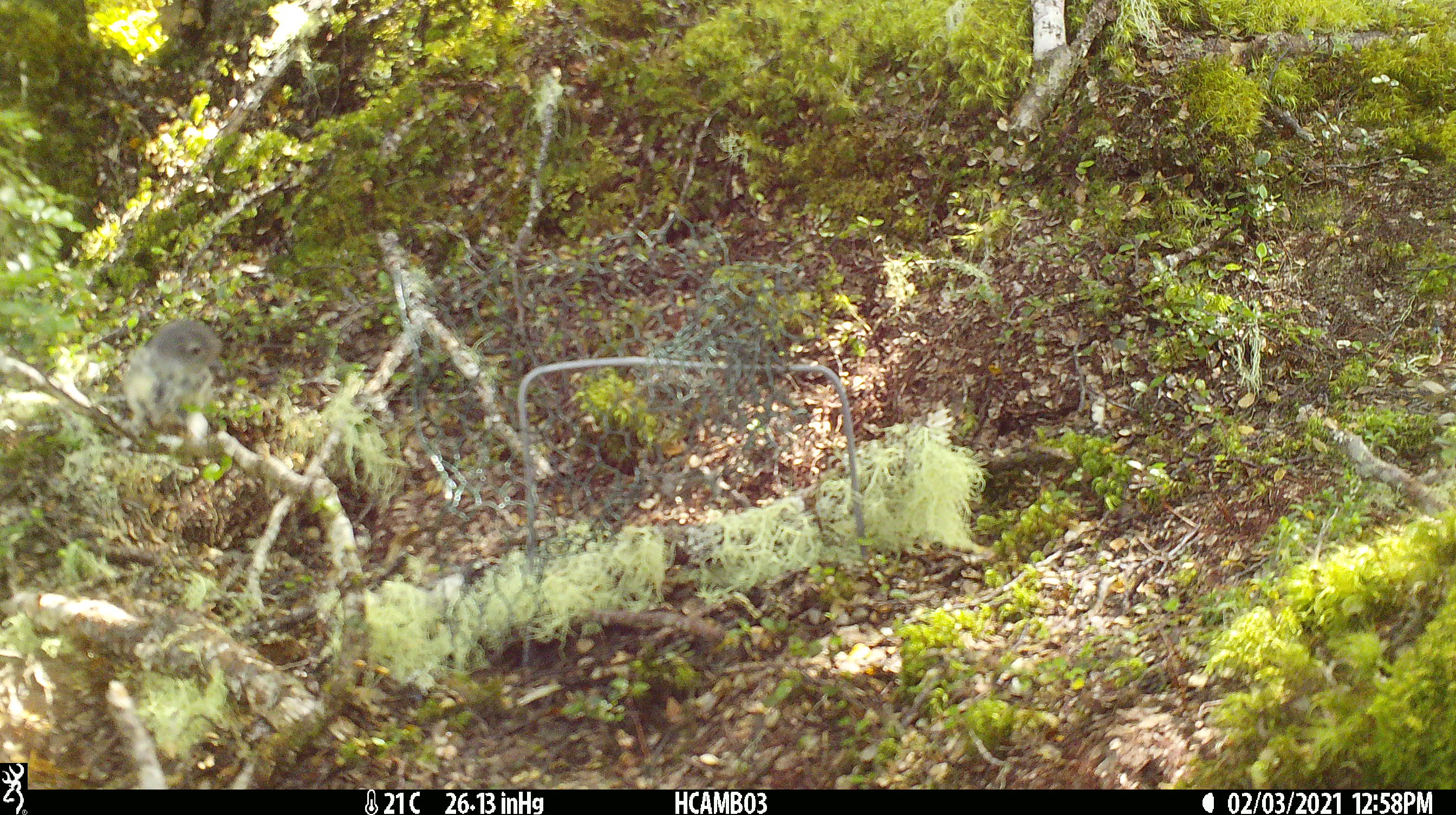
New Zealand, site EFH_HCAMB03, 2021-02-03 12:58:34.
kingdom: Animalia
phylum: Chordata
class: Aves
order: Passeriformes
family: Petroicidae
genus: Petroica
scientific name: Petroica macrocephala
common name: tomtit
Tomtit (Petroica macrocephala).